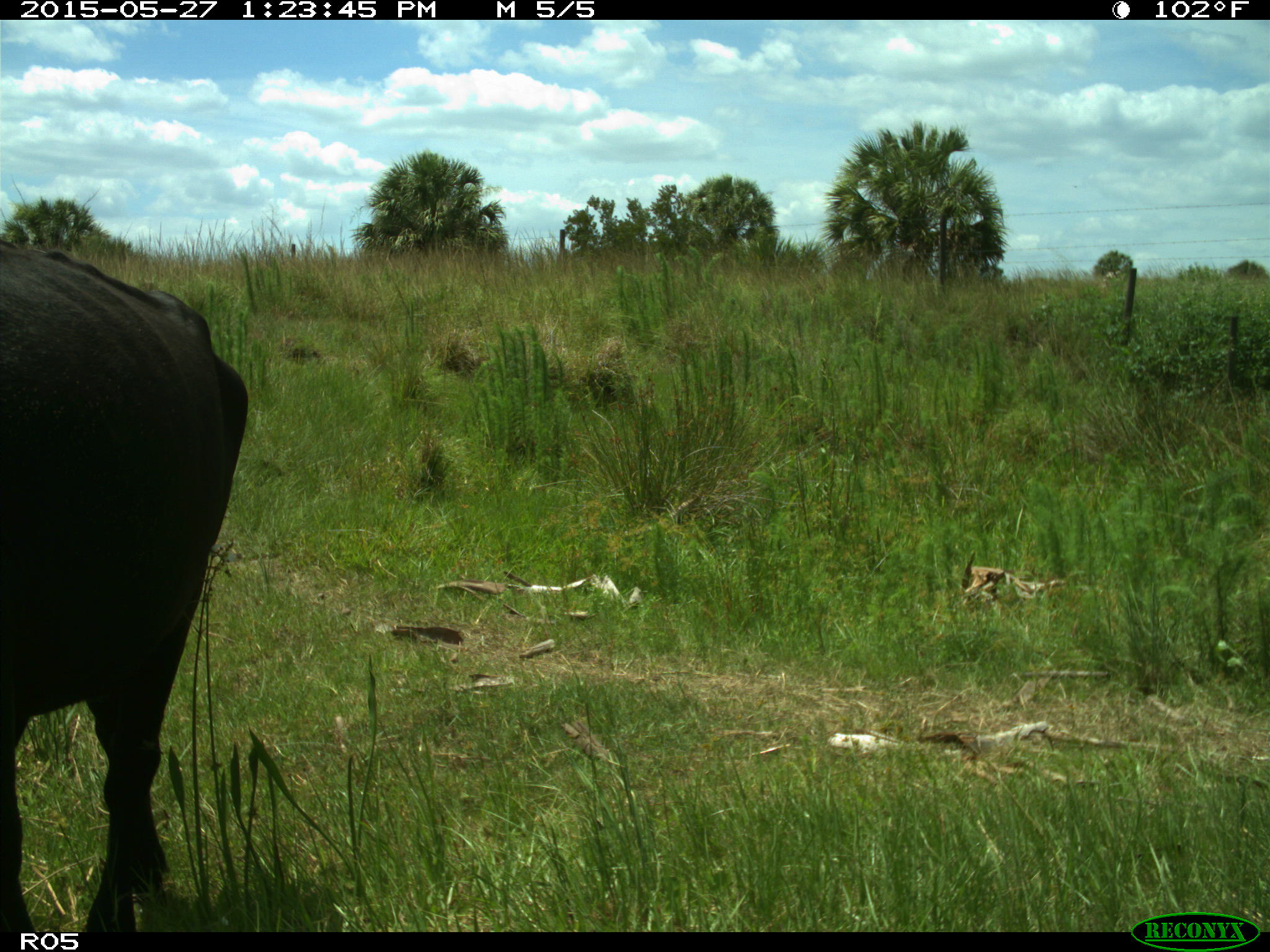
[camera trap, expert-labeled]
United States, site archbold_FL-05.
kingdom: Animalia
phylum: Chordata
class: Mammalia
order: Artiodactyla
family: Bovidae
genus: Bos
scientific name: Bos taurus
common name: domestic cow